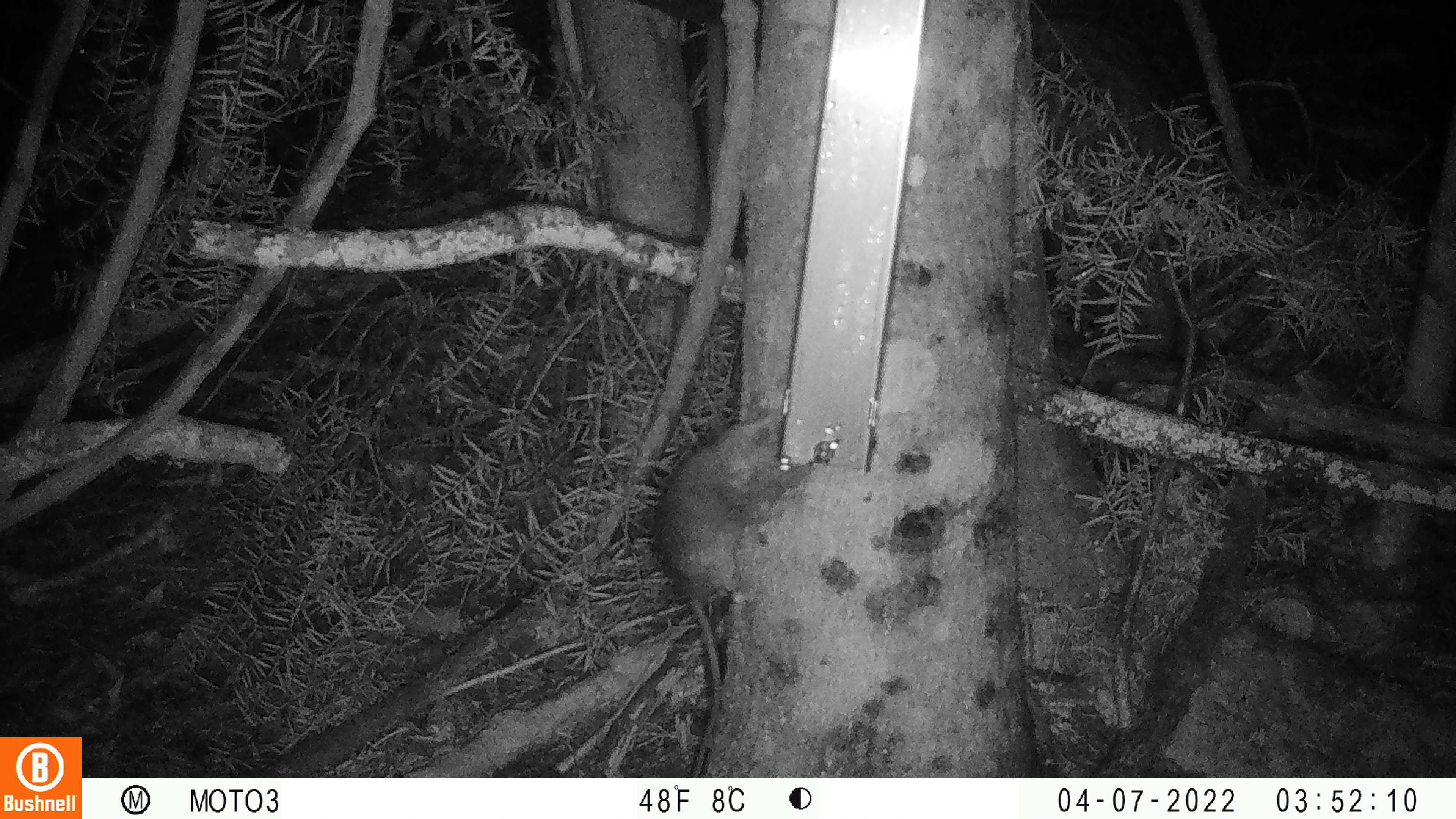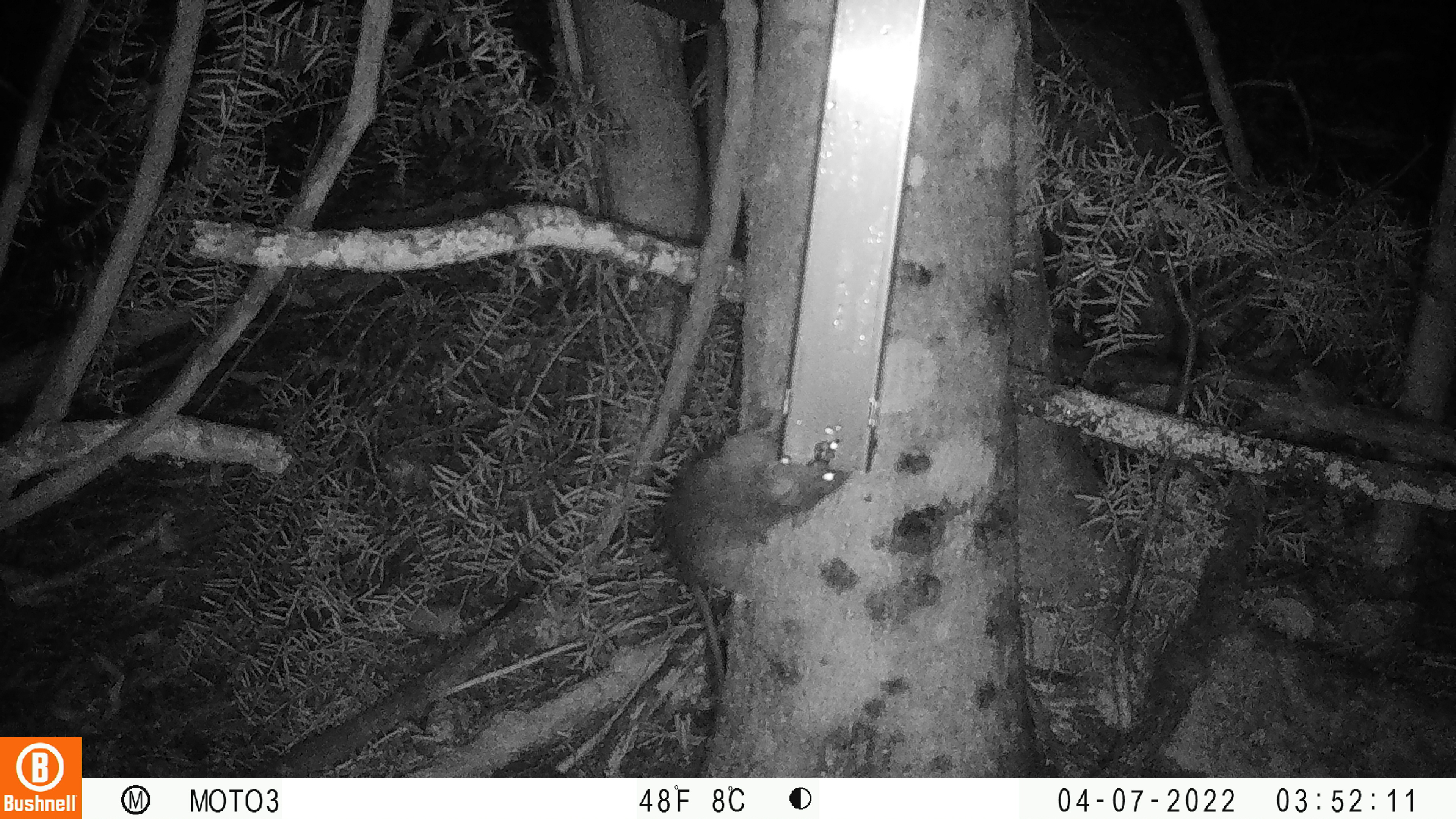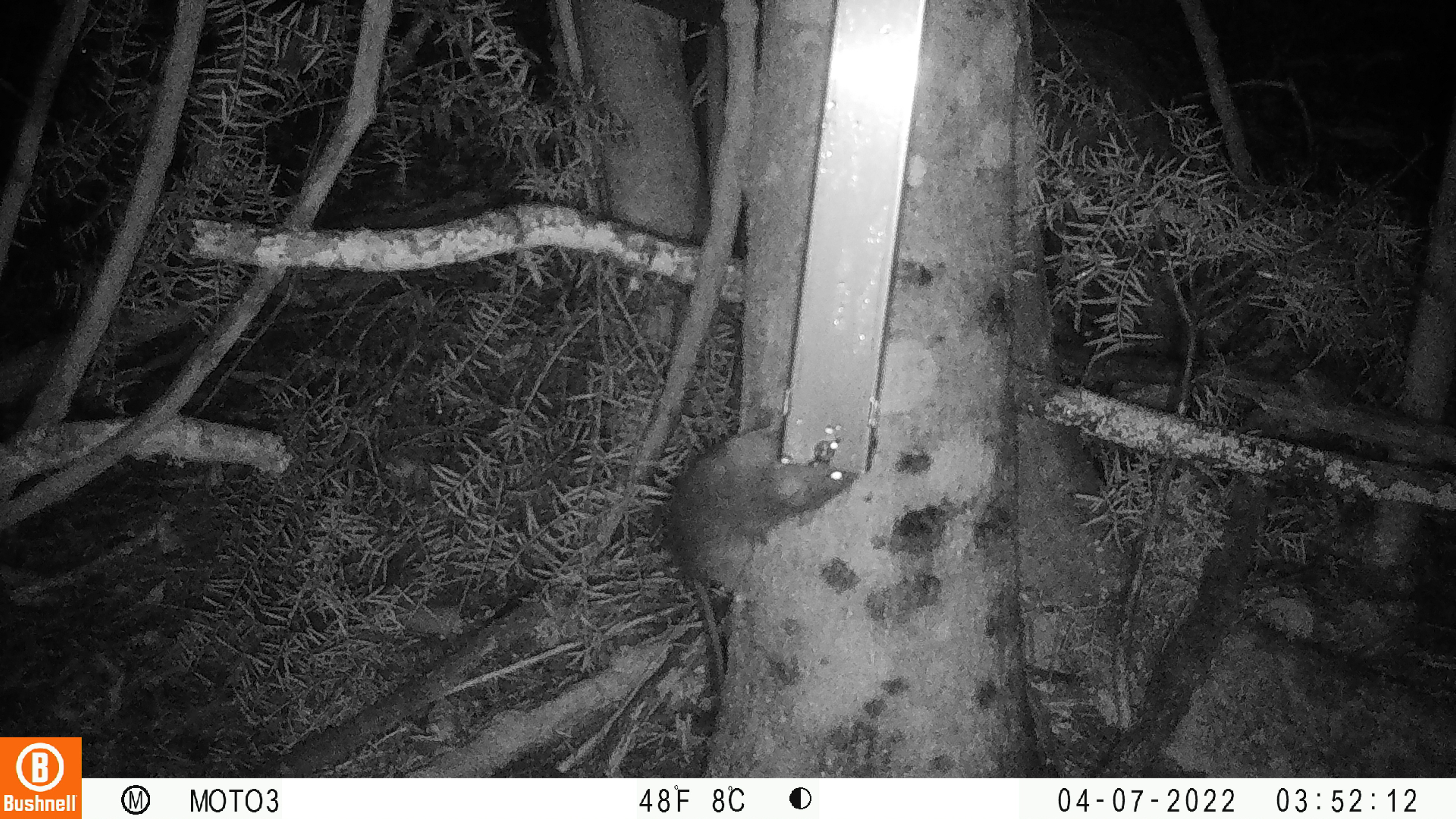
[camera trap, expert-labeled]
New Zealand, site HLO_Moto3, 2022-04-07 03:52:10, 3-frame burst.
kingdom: Animalia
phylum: Chordata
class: Mammalia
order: Rodentia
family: Muridae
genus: Rattus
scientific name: Rattus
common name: rat